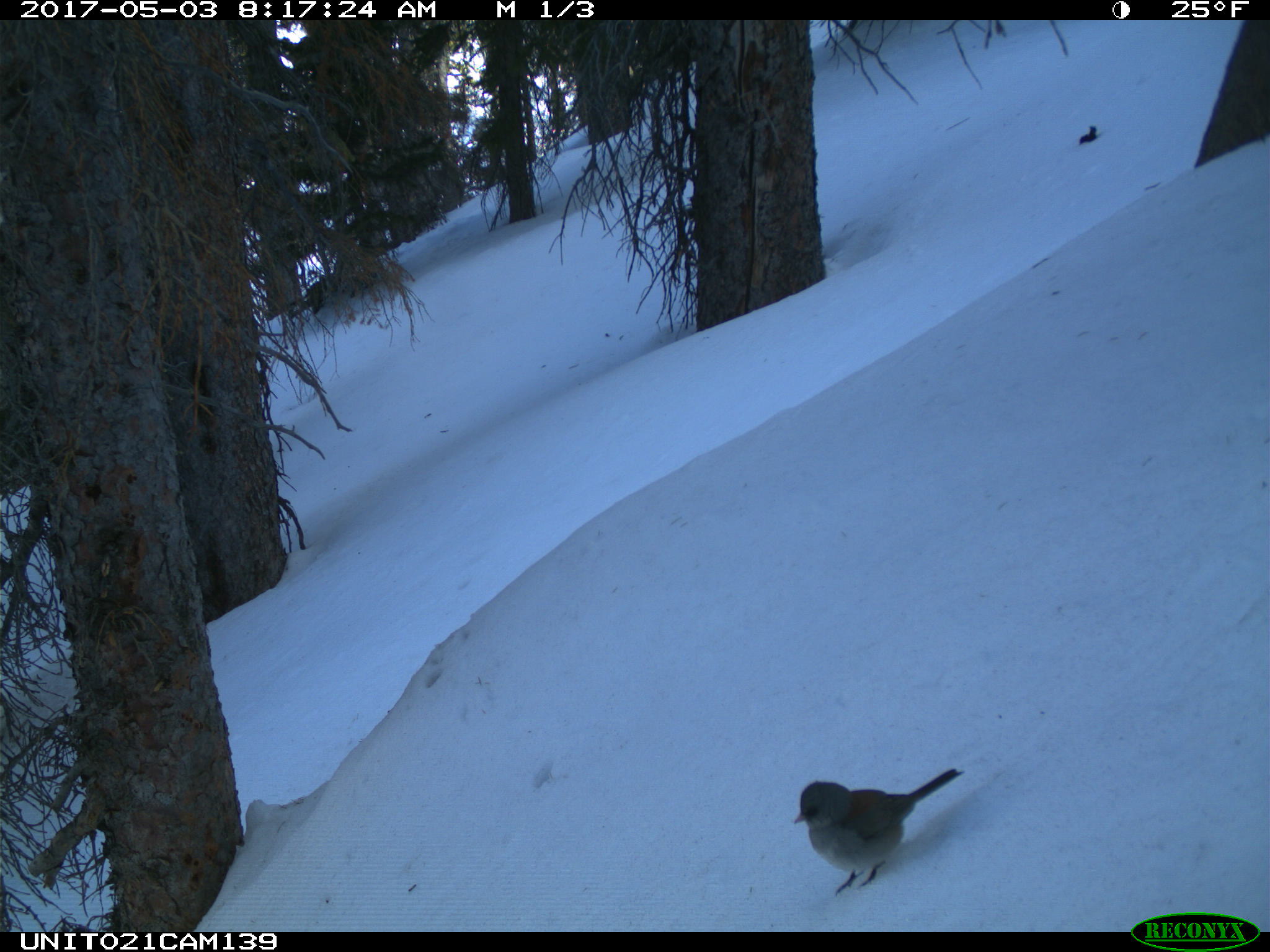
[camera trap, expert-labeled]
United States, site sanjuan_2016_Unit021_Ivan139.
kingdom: Animalia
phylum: Chordata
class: Aves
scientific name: Aves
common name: birds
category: unidentified bird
Unidentified bird (birds) (Aves).